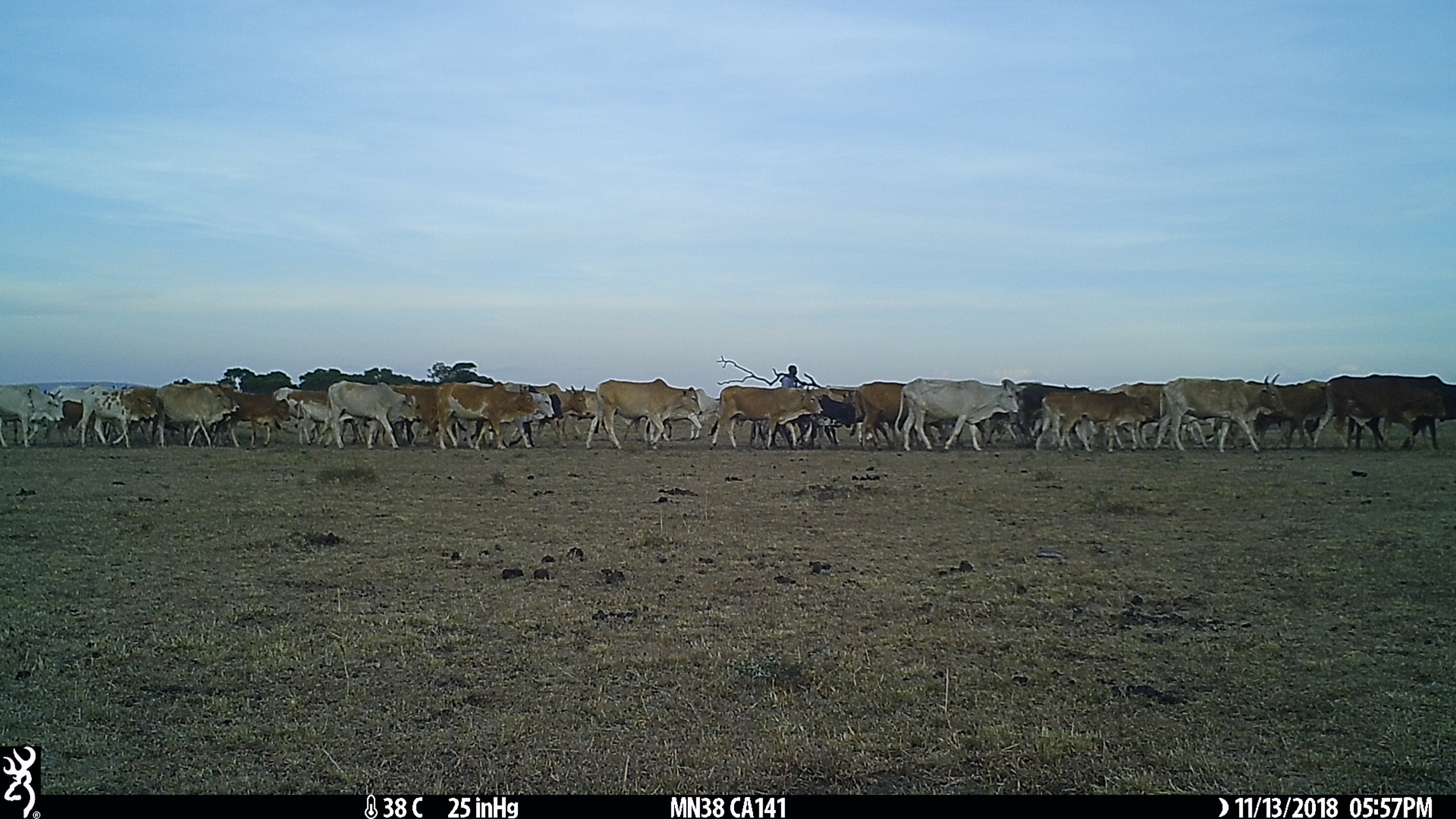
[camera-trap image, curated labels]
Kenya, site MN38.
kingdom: Animalia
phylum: Chordata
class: Mammalia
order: Artiodactyla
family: Bovidae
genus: Bos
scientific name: Bos taurus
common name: cattle